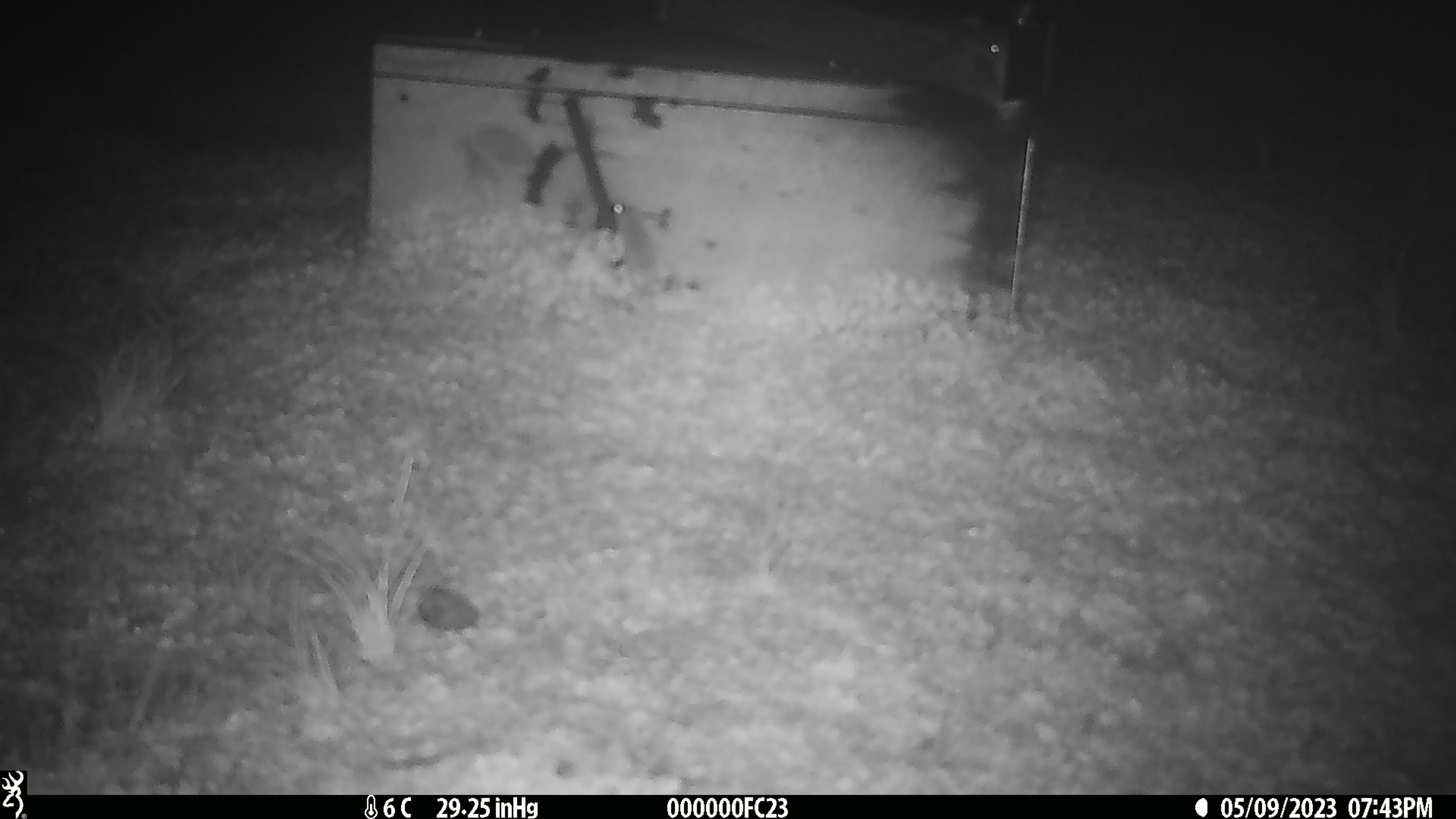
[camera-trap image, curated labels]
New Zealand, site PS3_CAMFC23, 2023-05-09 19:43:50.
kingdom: Animalia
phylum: Chordata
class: Mammalia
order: Rodentia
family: Muridae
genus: Mus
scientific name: Mus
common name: mouse